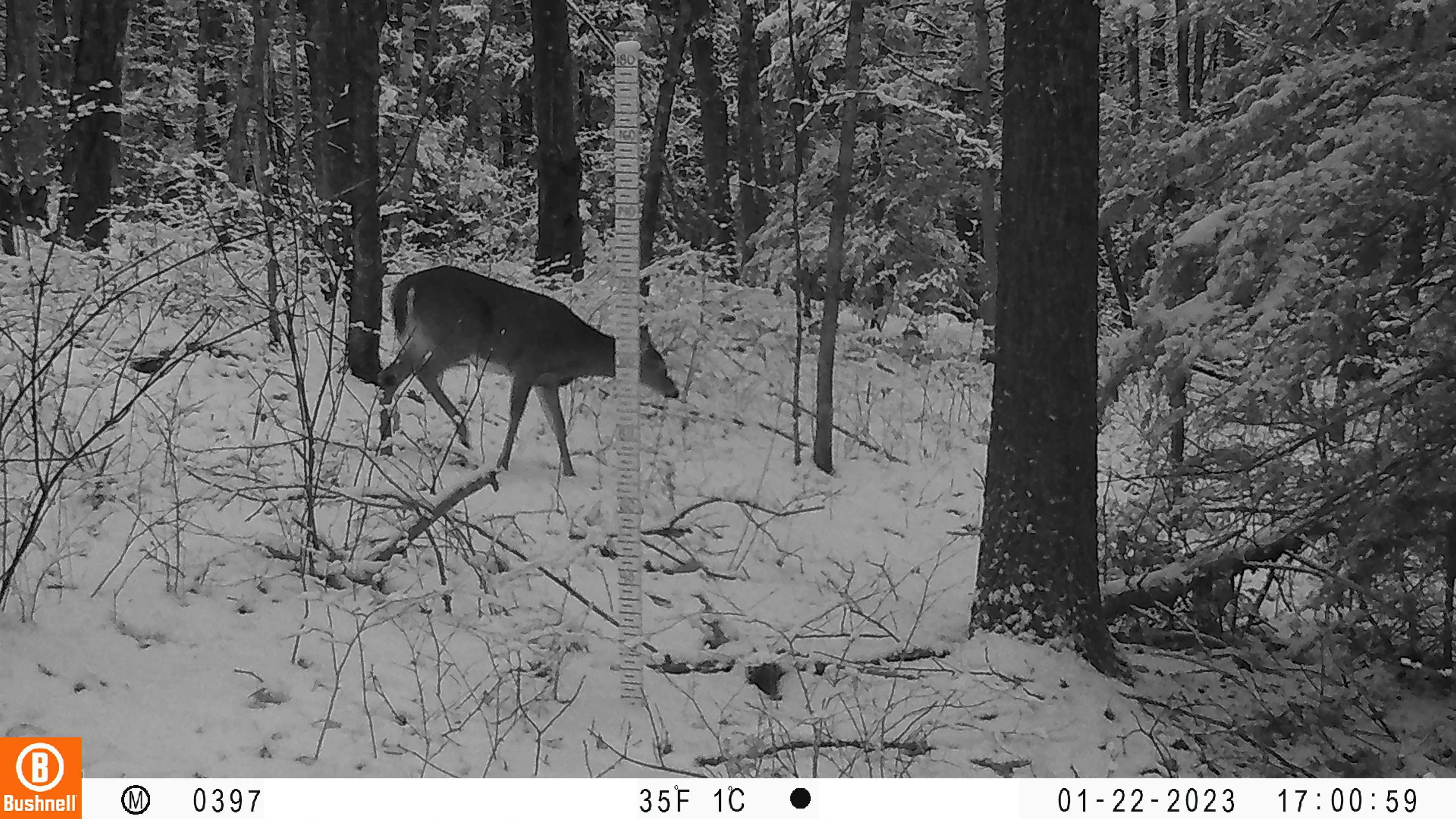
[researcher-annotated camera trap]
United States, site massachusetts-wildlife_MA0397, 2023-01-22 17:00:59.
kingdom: Animalia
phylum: Chordata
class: Mammalia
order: Artiodactyla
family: Cervidae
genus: Odocoileus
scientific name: Odocoileus virginianus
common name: white-tailed deer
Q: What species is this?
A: White-tailed deer (Odocoileus virginianus).